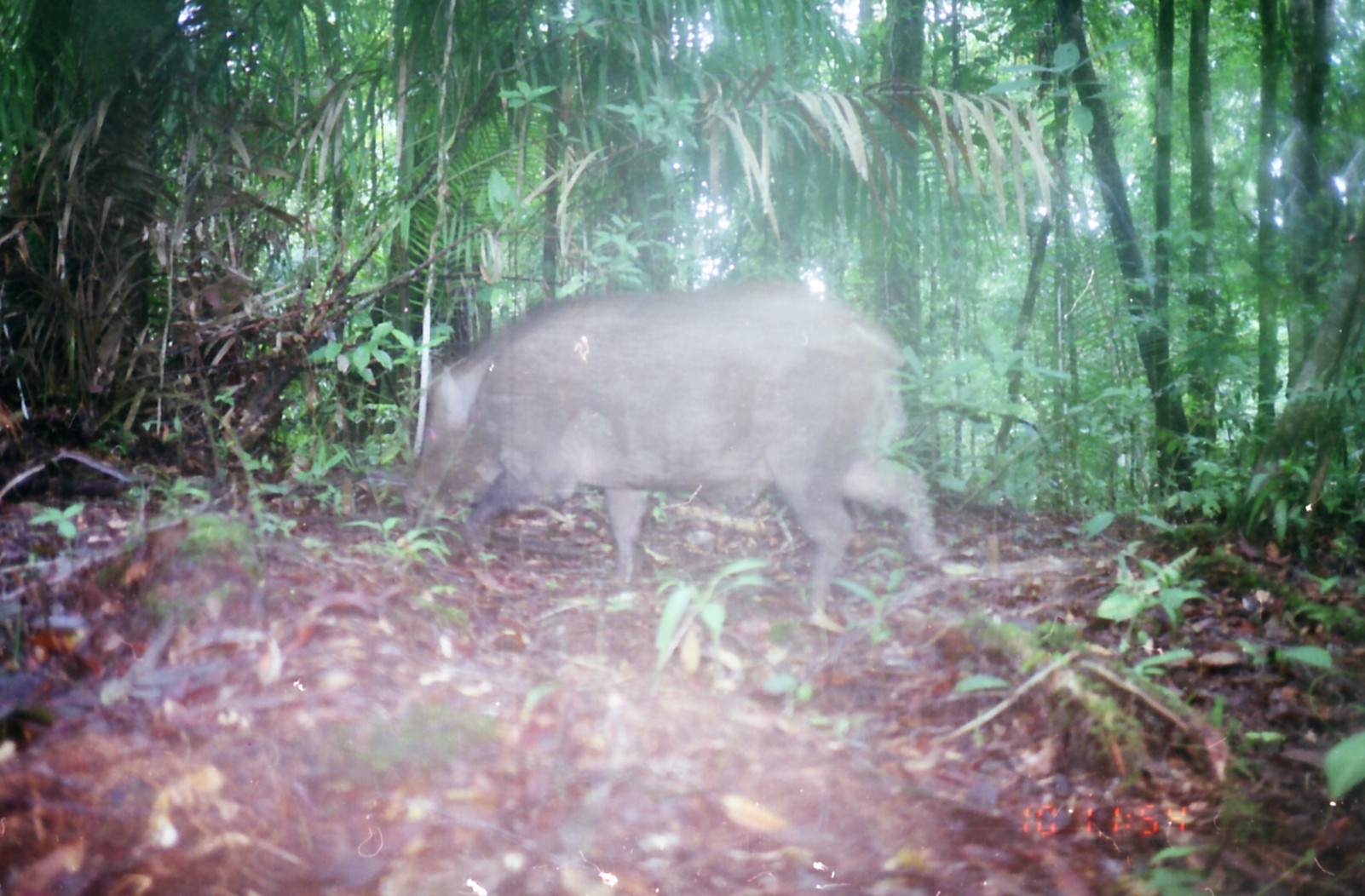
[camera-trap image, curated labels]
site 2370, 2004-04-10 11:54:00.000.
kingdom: Animalia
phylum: Chordata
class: Mammalia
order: Artiodactyla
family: Suidae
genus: Sus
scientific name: Sus scrofa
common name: wild boar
Sus scrofa (wild boar), count 1.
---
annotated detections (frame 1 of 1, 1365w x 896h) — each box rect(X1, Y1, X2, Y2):
sus scrofa: rect(403, 272, 938, 609)